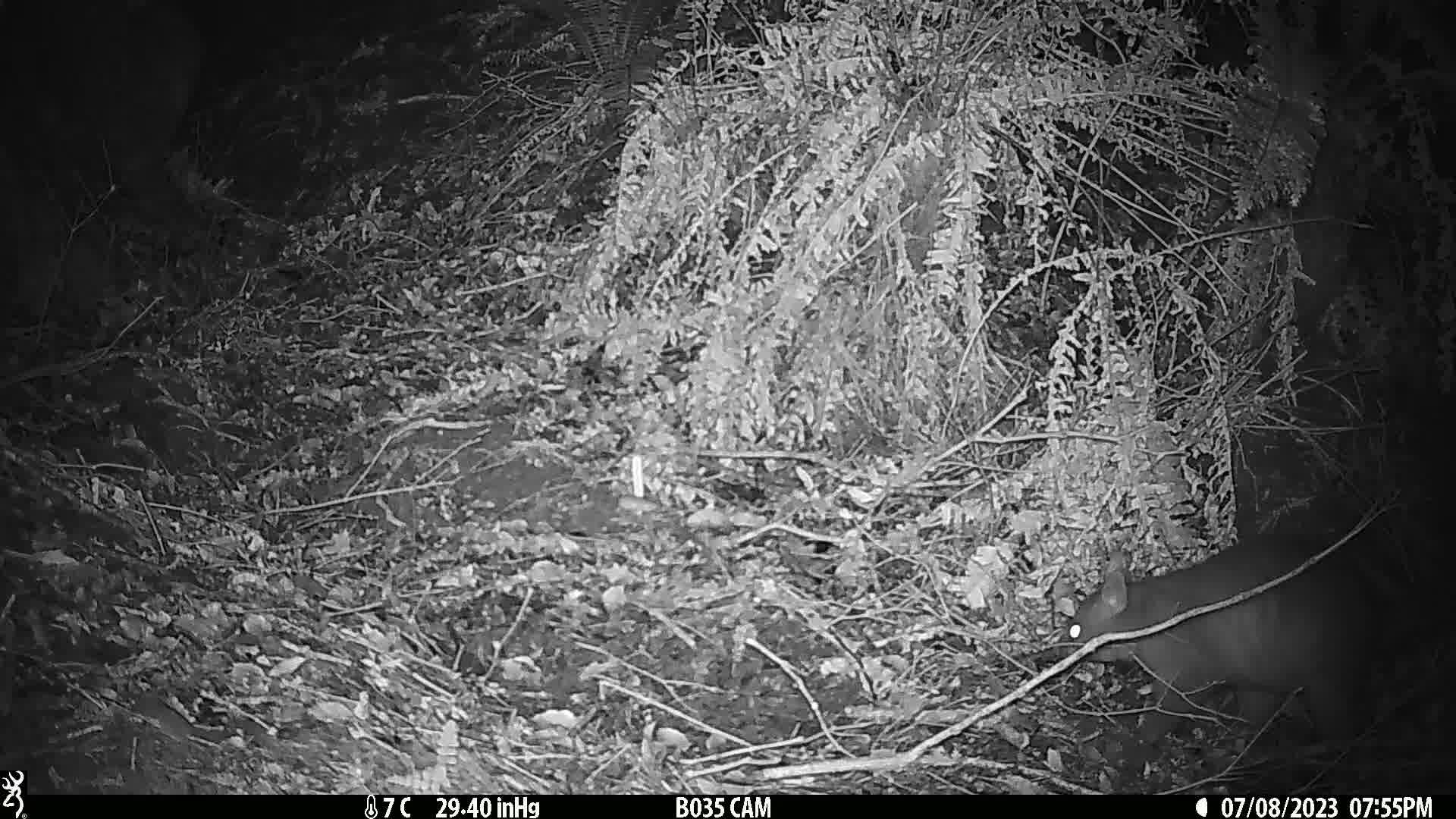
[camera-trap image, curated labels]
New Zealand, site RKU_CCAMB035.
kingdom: Animalia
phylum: Chordata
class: Mammalia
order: Diprotodontia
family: Phalangeridae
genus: Trichosurus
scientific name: Trichosurus vulpecula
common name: common brushtail possum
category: possum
Possum (common brushtail possum) (Trichosurus vulpecula).